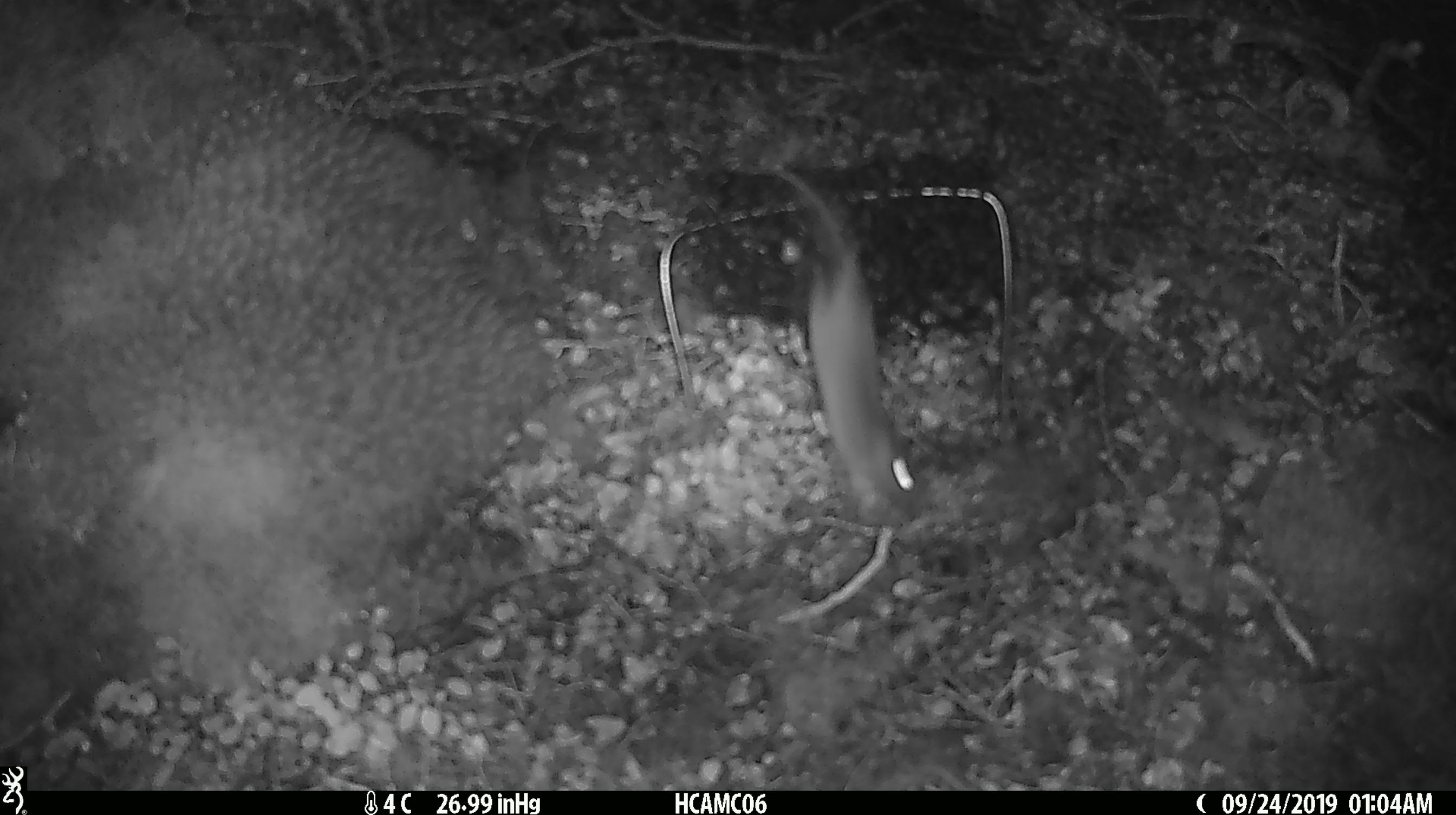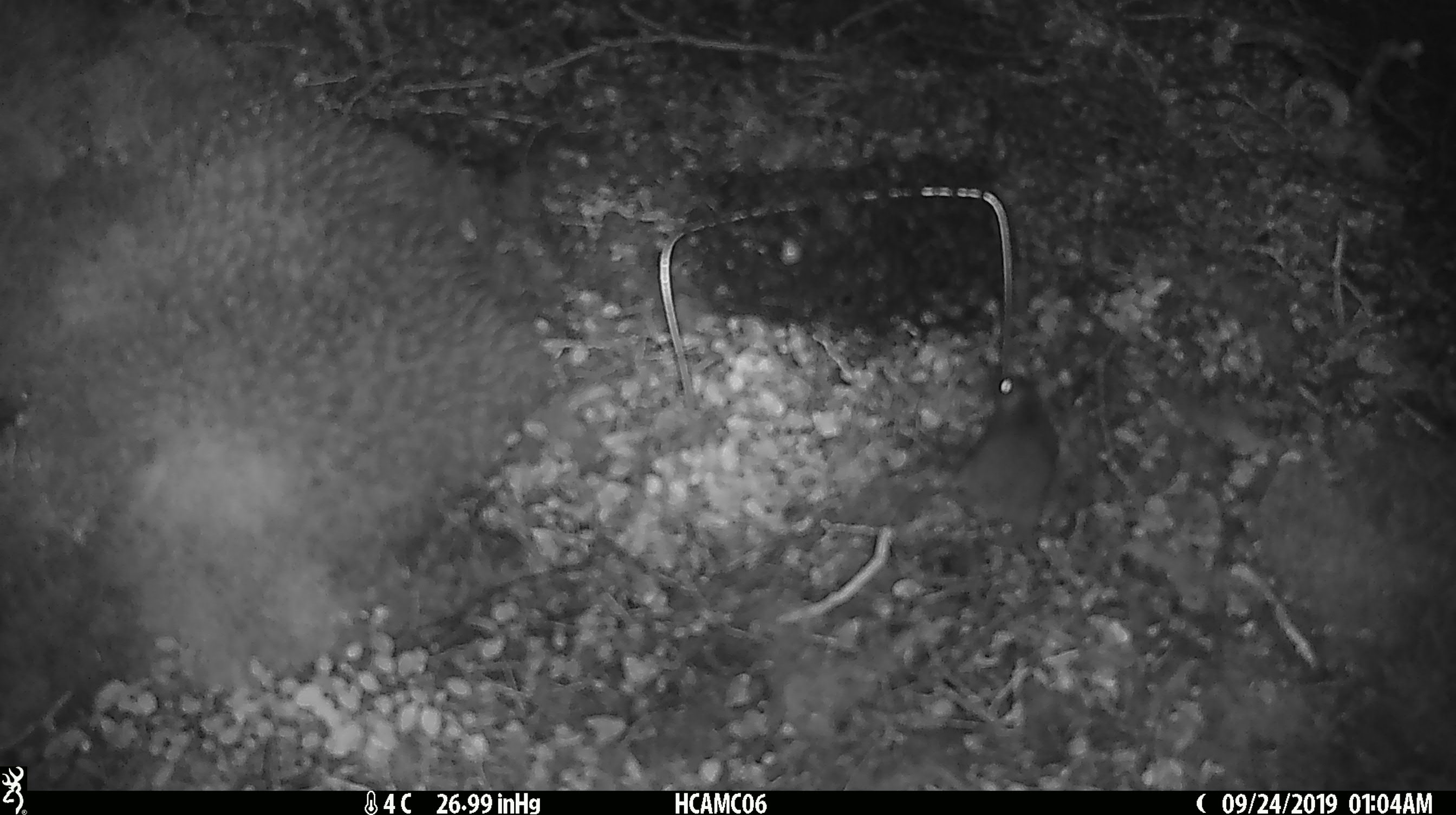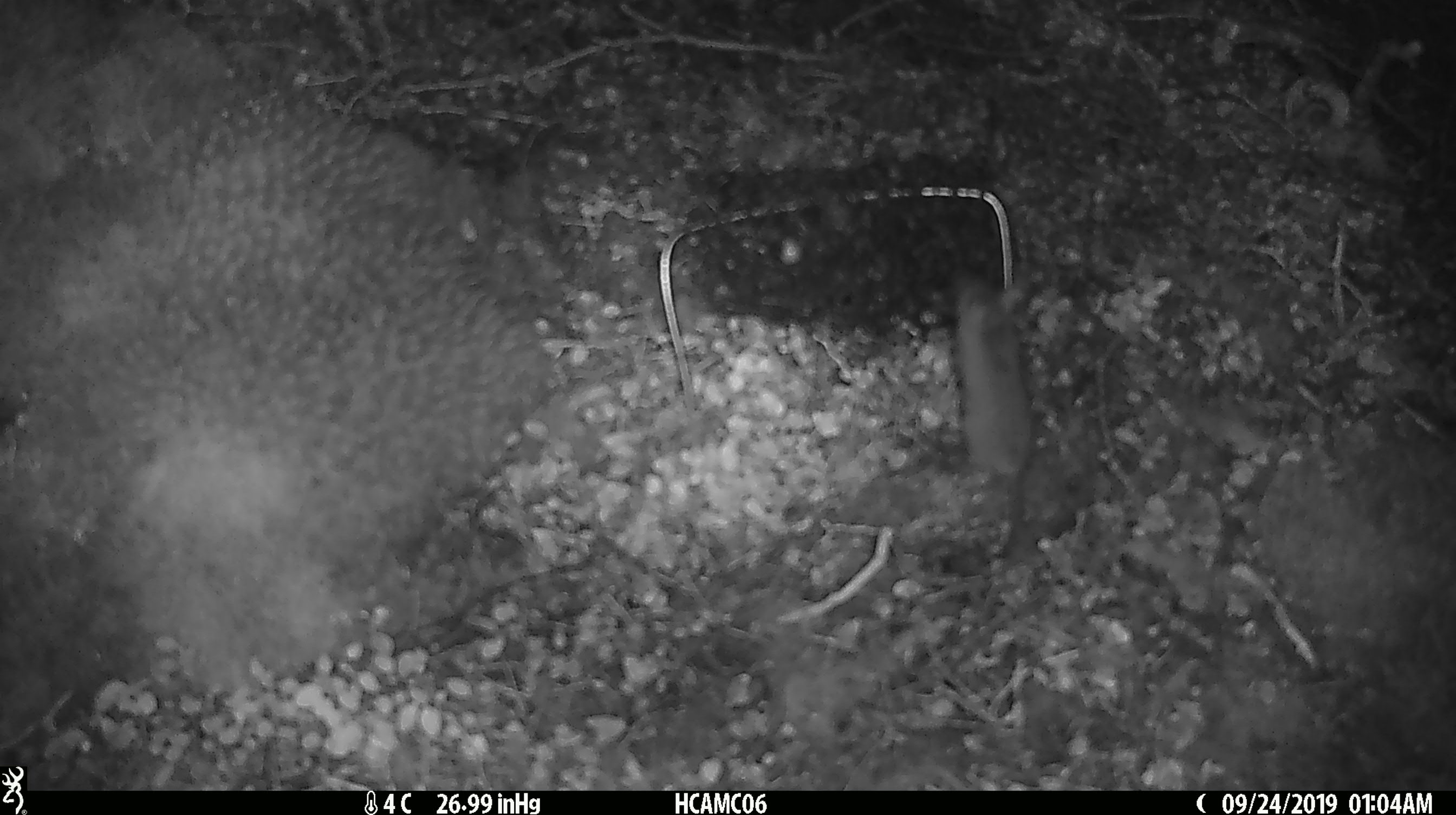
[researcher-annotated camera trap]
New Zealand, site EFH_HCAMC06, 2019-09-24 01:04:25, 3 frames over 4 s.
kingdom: Animalia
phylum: Chordata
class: Mammalia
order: Rodentia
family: Muridae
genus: Mus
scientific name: Mus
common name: mouse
Mouse (Mus).